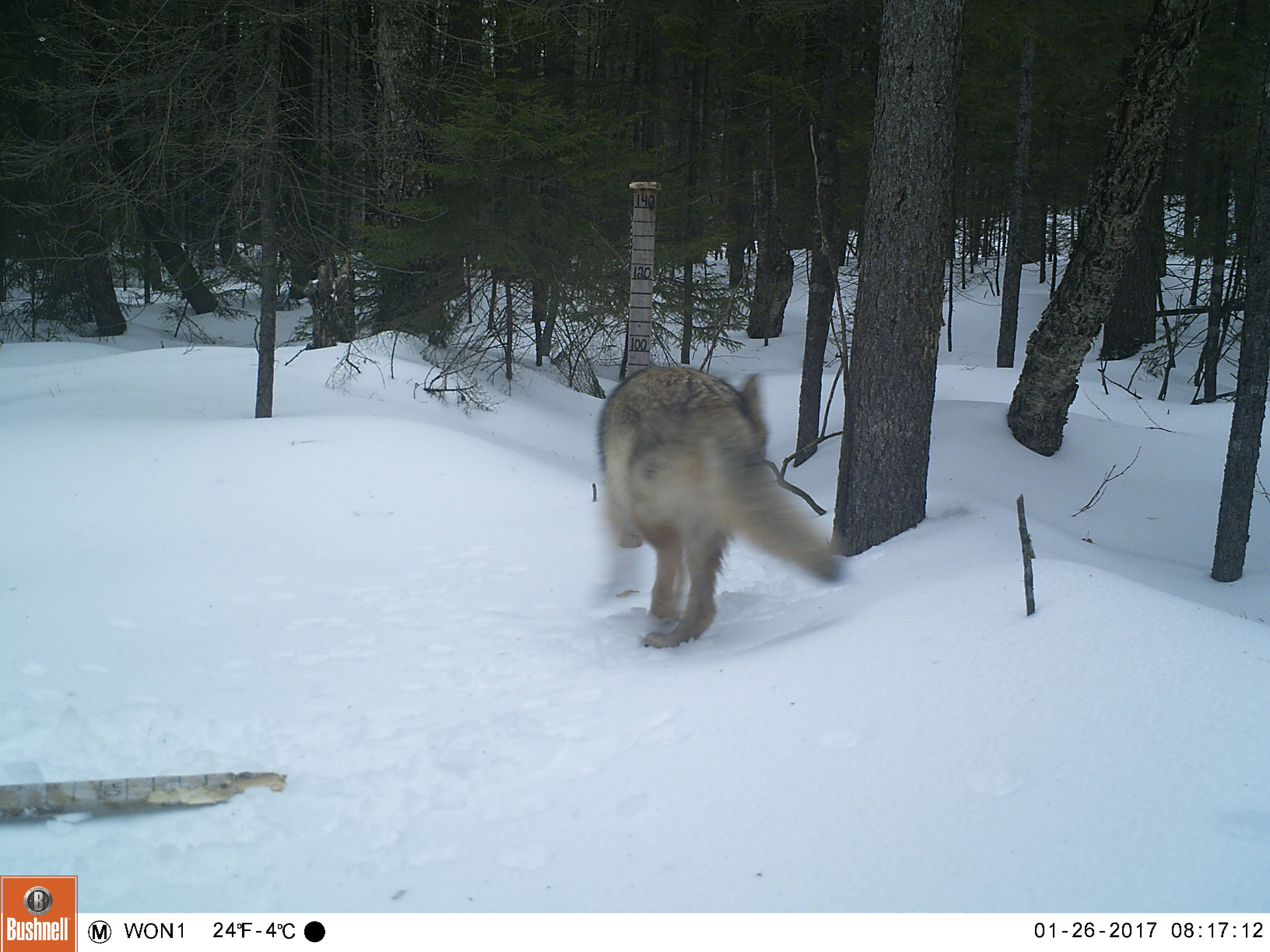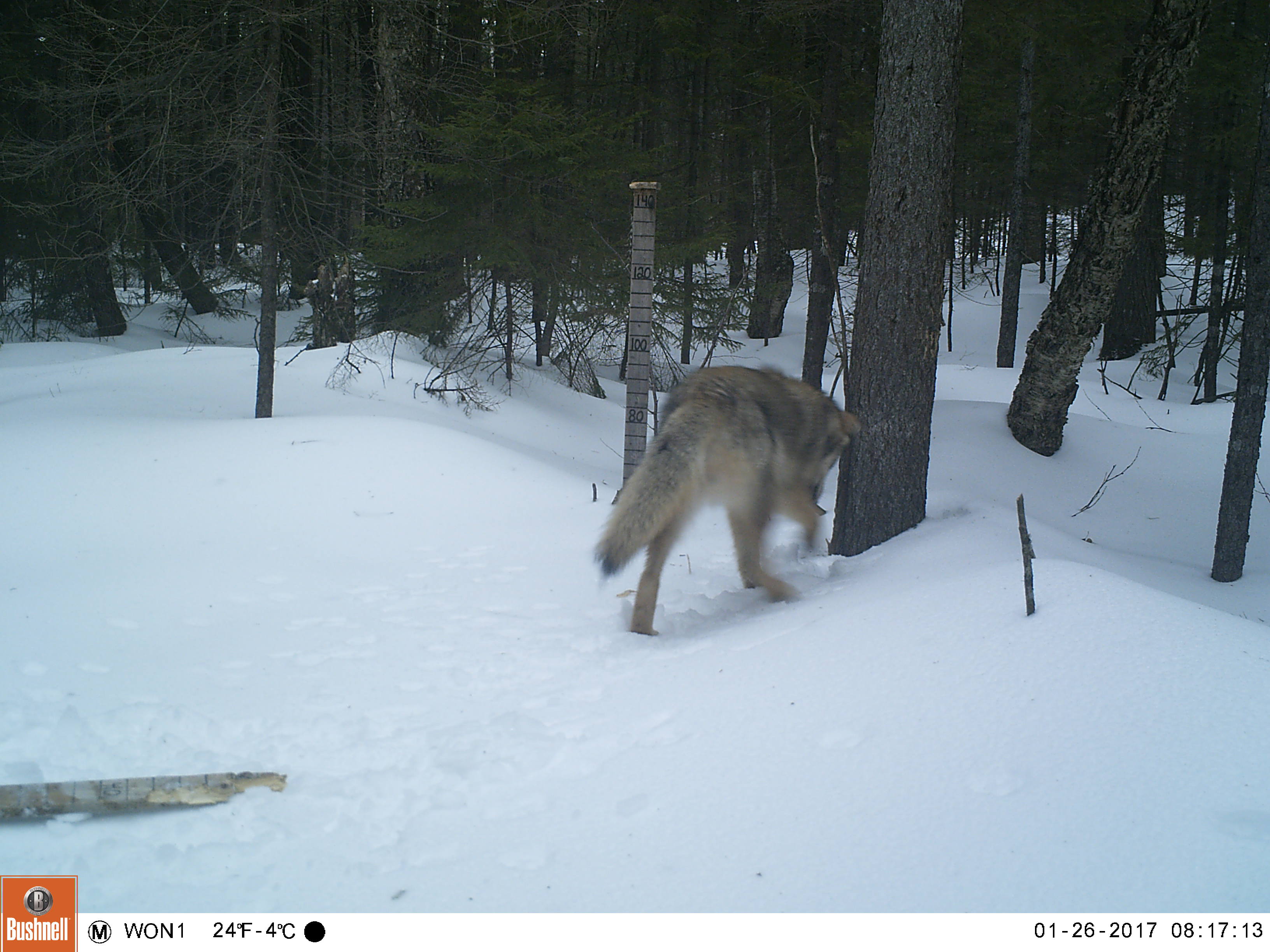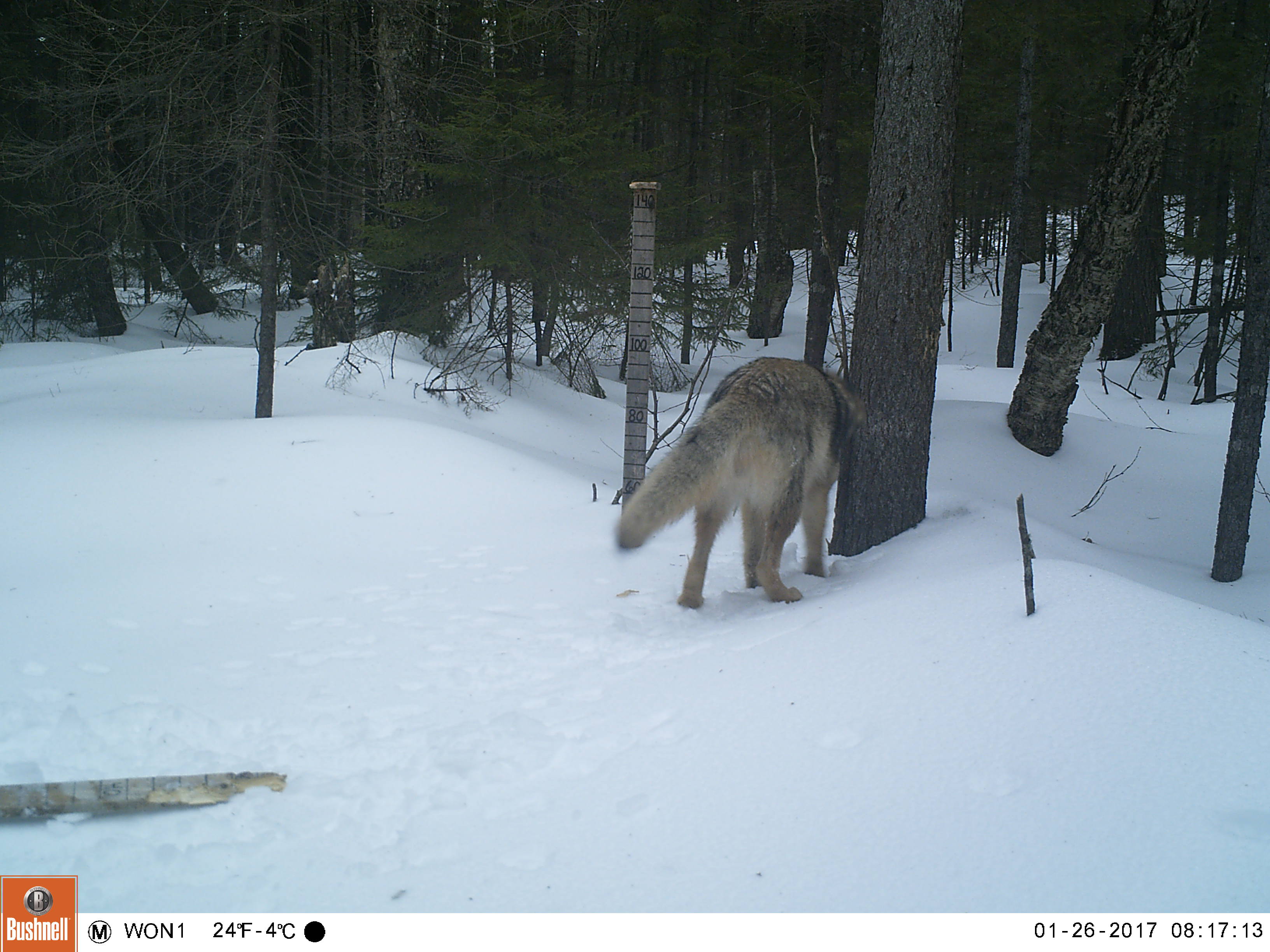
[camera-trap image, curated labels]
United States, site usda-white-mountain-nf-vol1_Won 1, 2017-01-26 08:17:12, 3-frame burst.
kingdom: Animalia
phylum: Chordata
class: Mammalia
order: Carnivora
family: Canidae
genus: Canis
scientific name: Canis latrans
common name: coyote